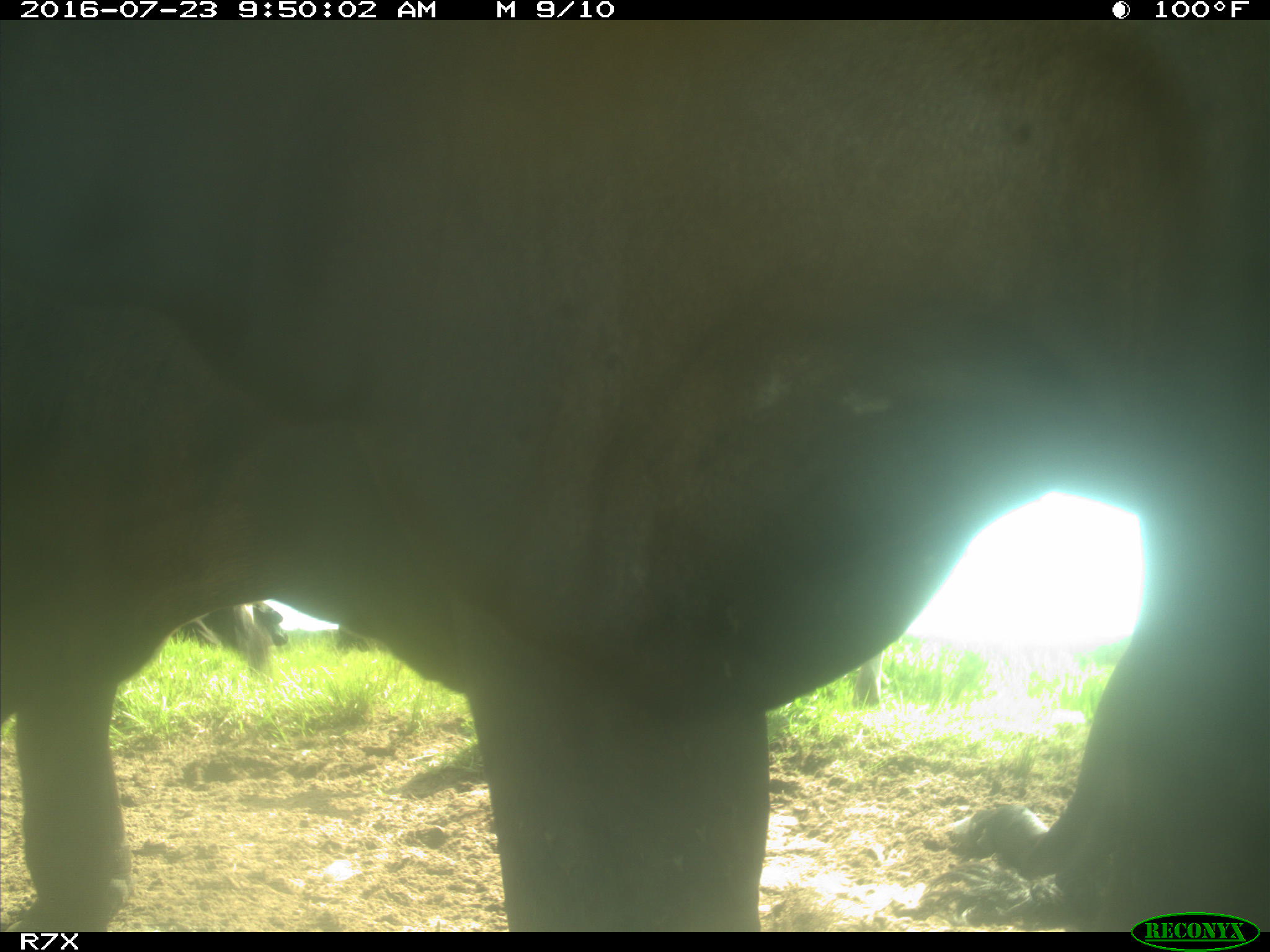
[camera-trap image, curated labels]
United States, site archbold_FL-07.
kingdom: Animalia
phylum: Chordata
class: Mammalia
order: Artiodactyla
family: Bovidae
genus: Bos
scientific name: Bos taurus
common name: domestic cow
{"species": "Bos taurus (domestic cow)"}